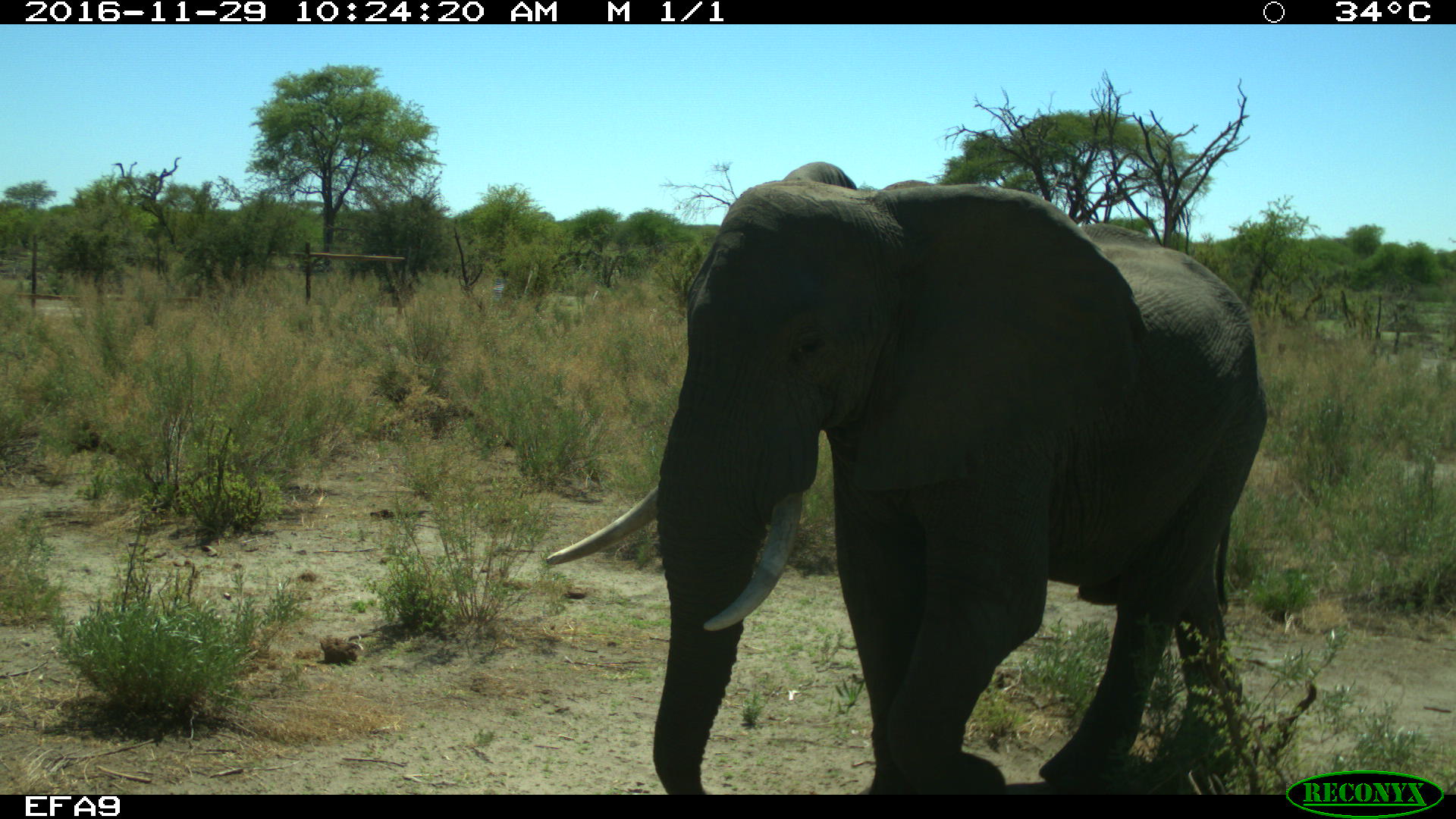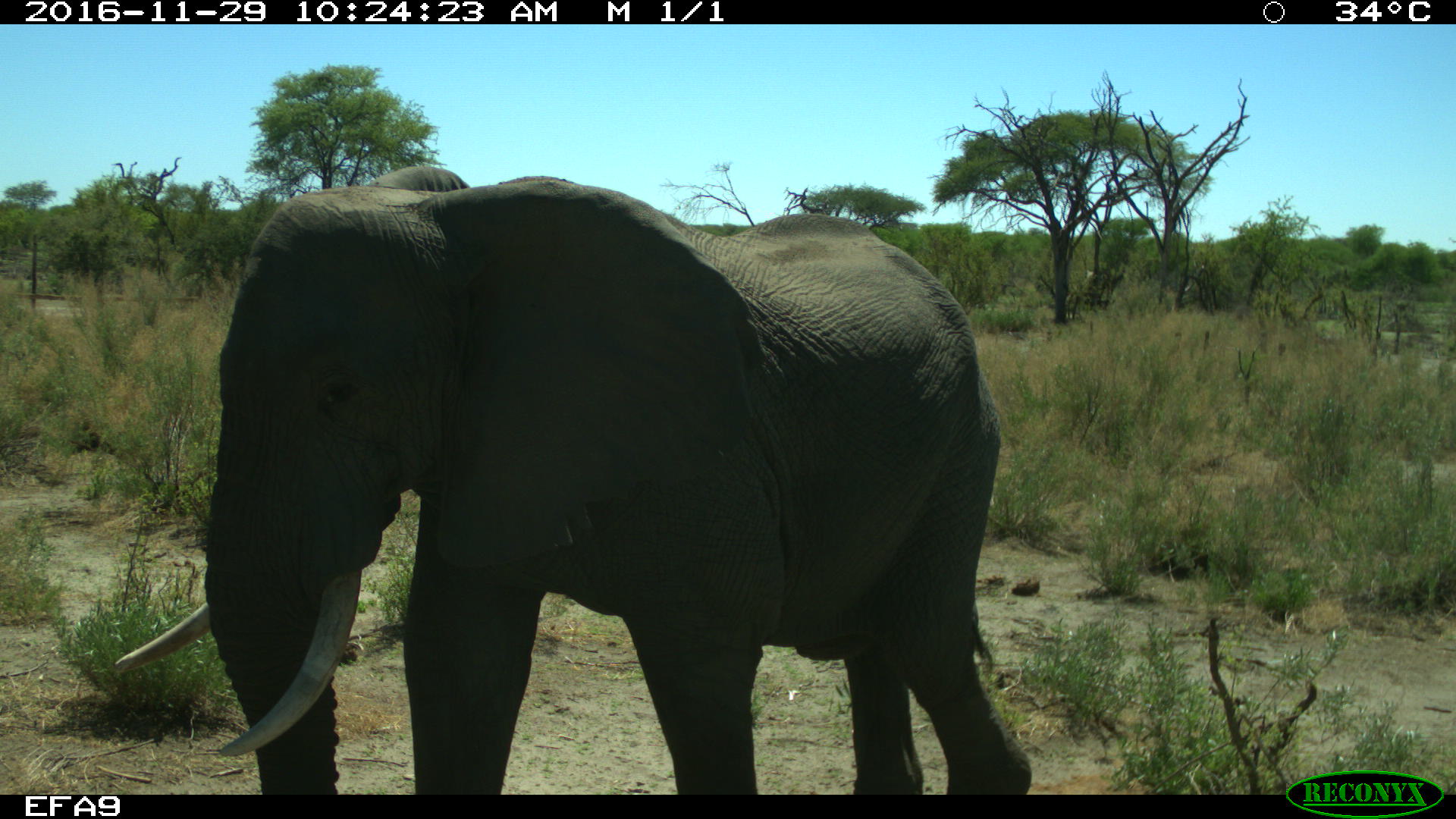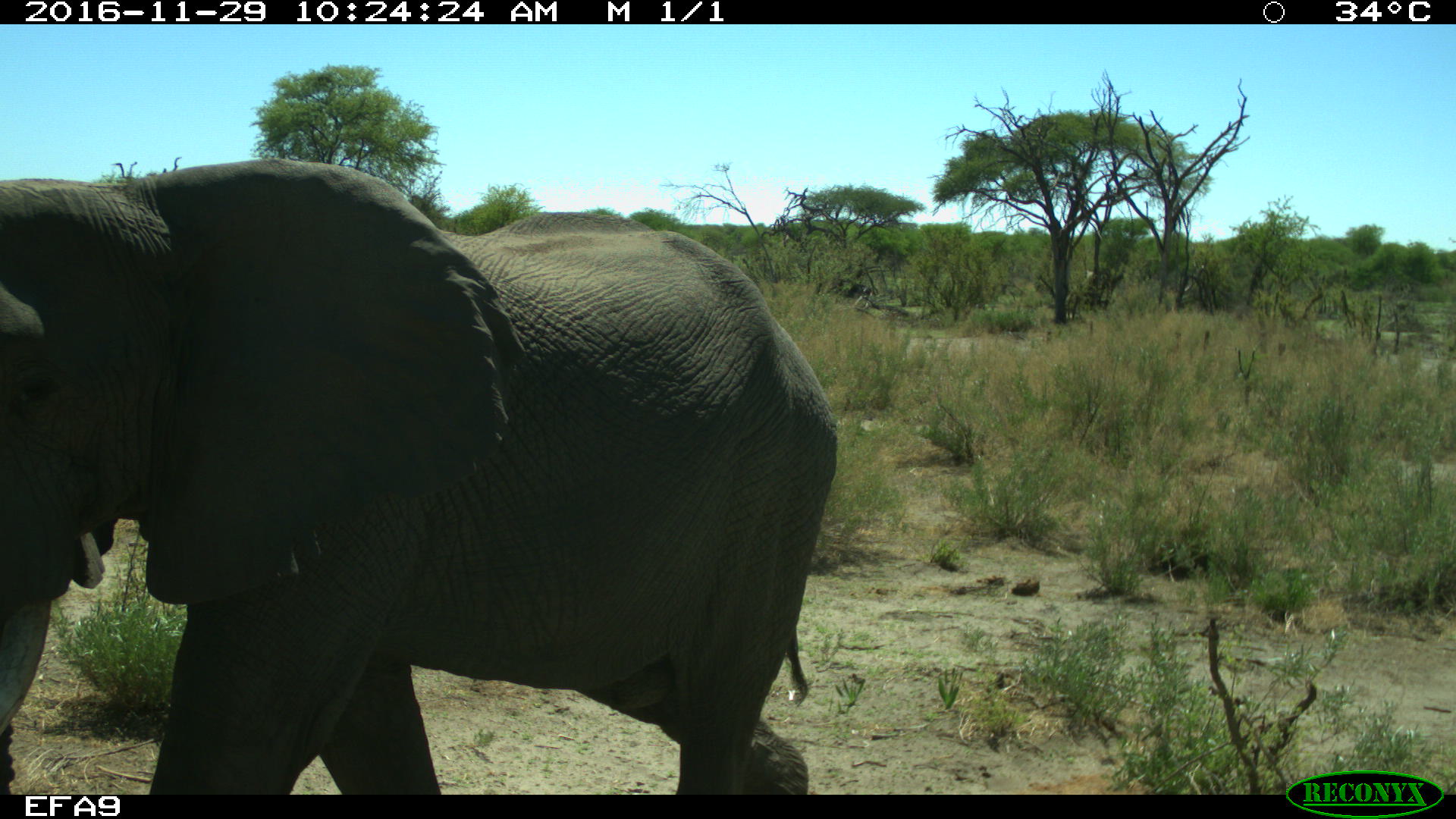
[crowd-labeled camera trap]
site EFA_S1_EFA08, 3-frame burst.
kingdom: Animalia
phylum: Chordata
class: Mammalia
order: Proboscidea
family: Elephantidae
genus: Loxodonta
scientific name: Loxodonta africana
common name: african bush elephant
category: elephant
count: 1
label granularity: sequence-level